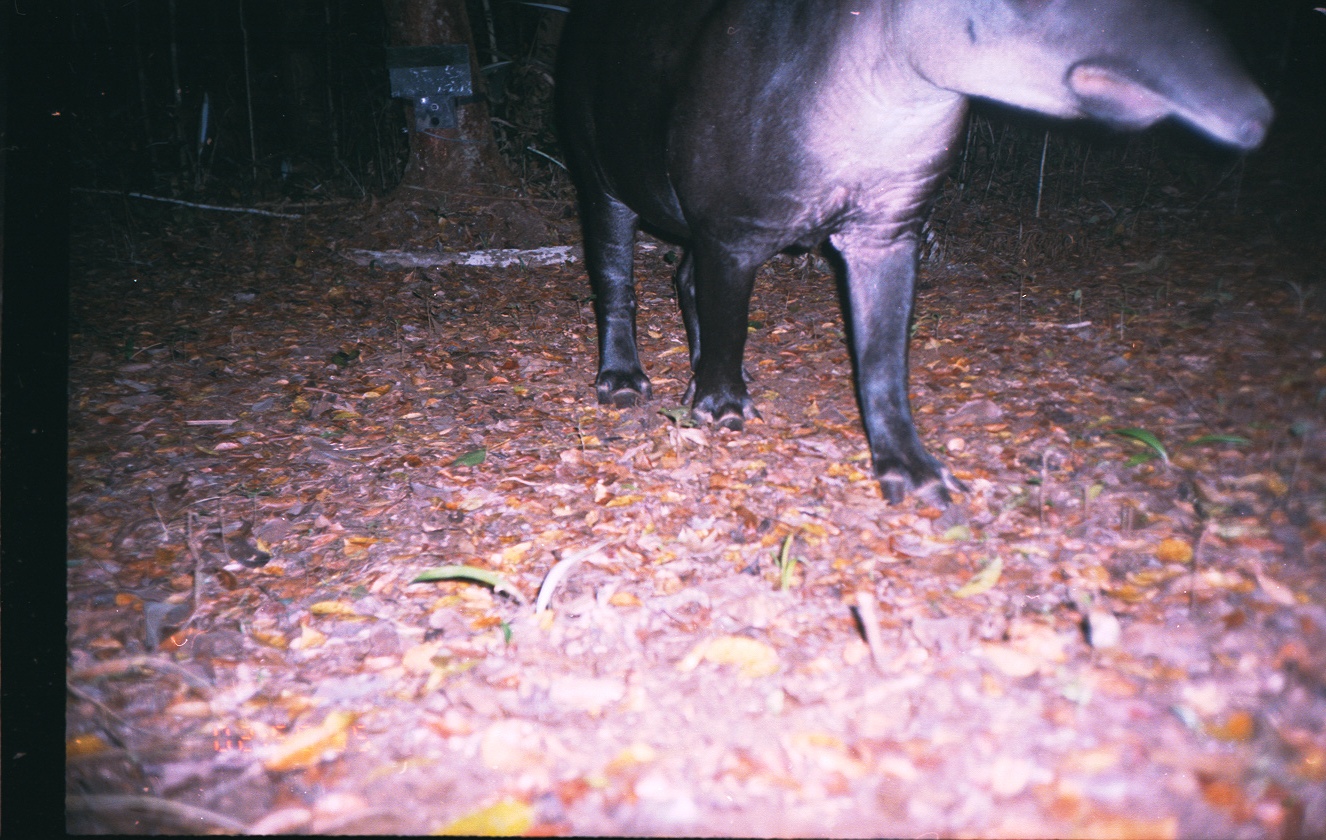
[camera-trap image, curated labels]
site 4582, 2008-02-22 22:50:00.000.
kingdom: Animalia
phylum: Chordata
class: Mammalia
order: Perissodactyla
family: Tapiridae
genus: Tapirus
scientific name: Tapirus bairdii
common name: baird's tapir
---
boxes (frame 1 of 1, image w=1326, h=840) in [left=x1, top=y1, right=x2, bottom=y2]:
tapirus bairdii: [left=551, top=0, right=1276, bottom=511]